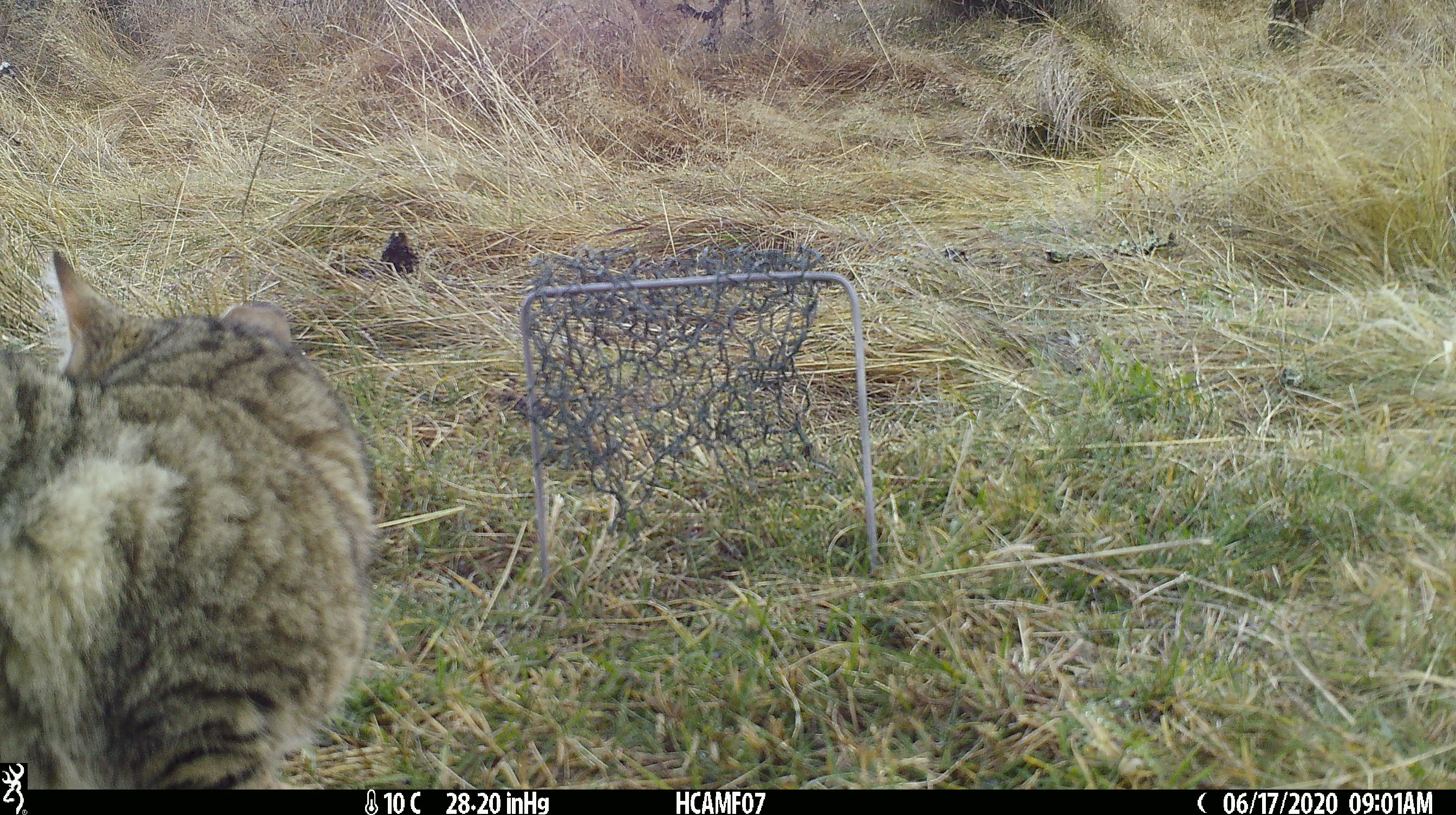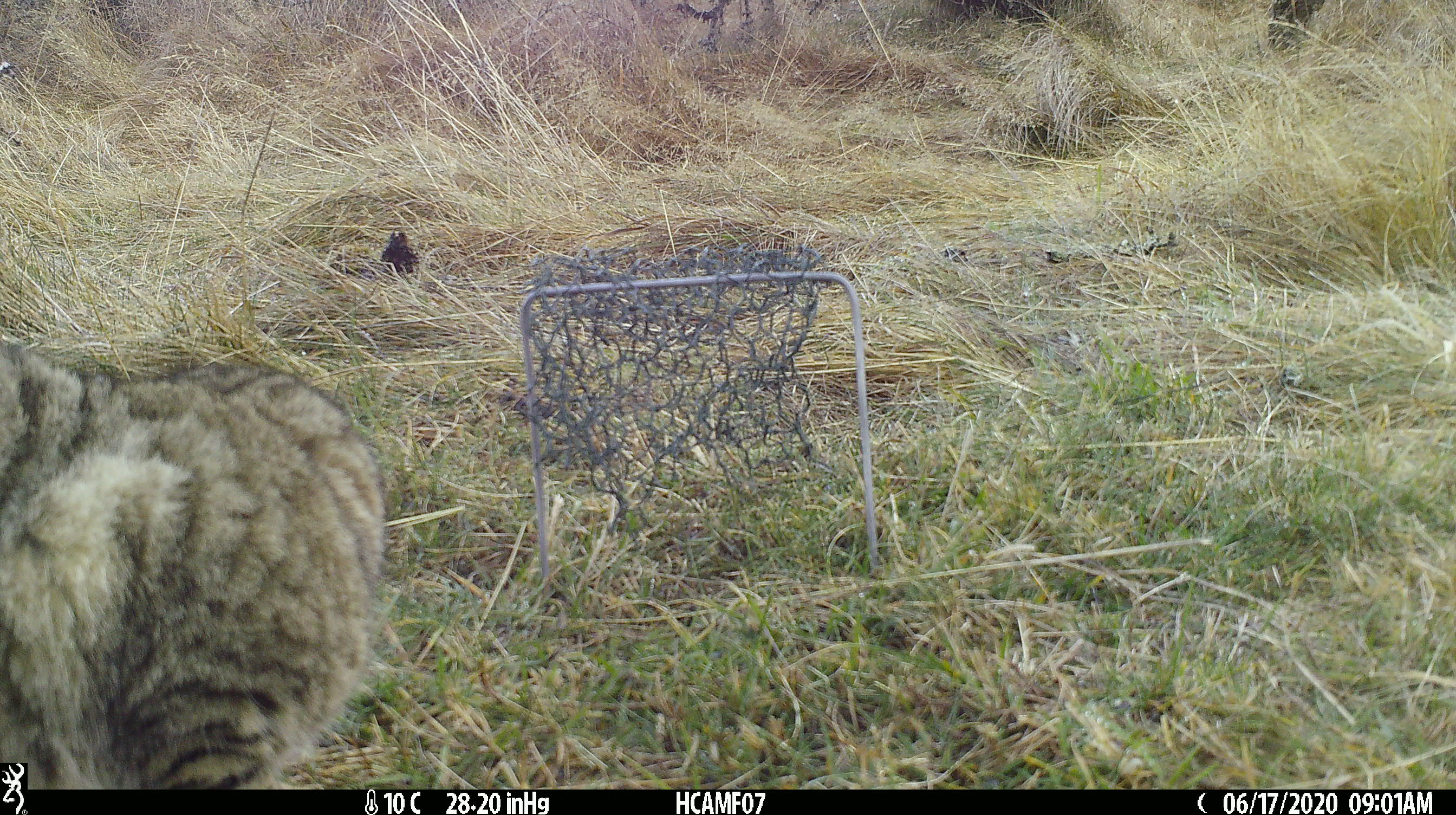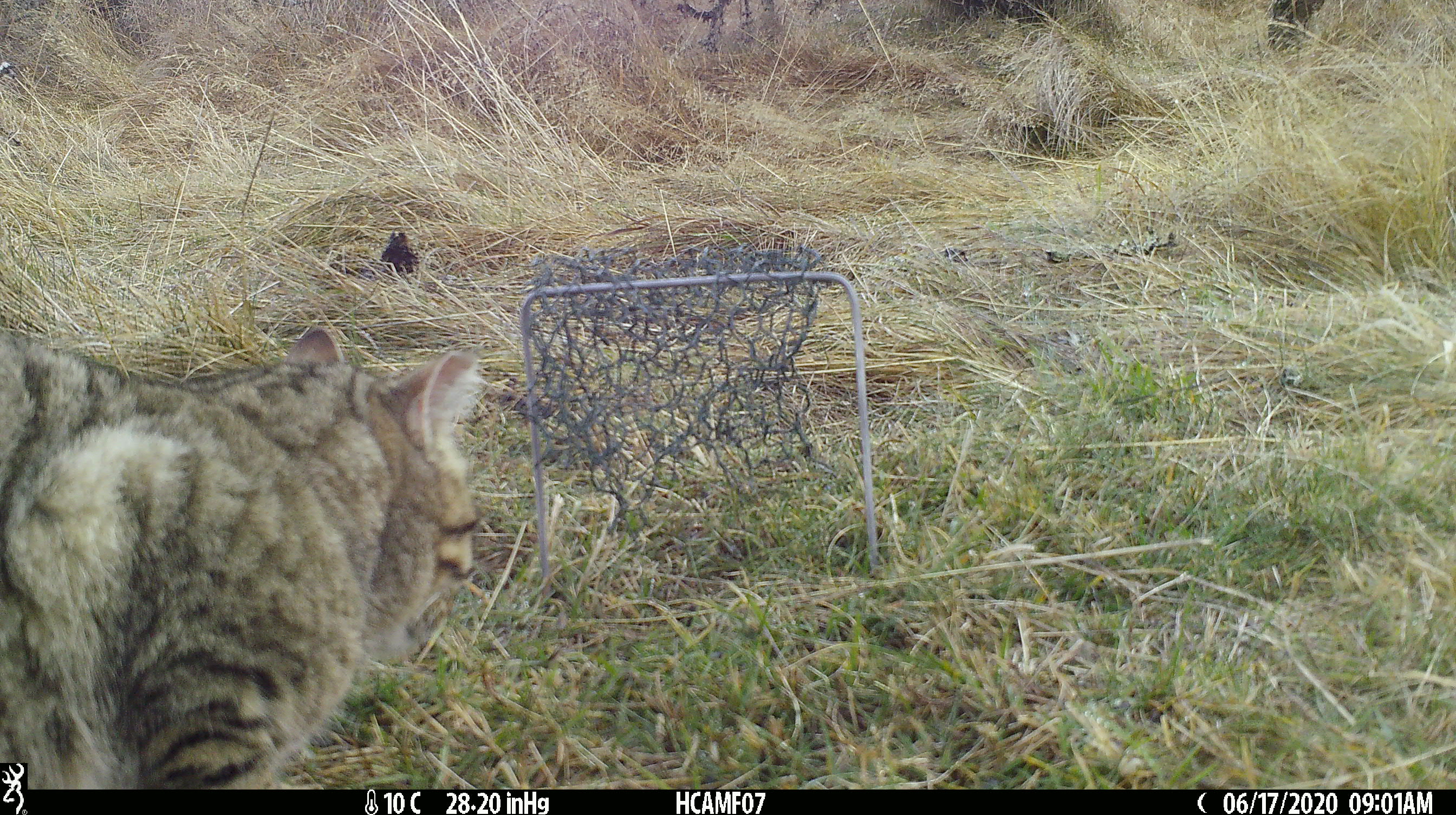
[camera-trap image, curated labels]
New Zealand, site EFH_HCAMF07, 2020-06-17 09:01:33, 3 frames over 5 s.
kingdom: Animalia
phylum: Chordata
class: Mammalia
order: Carnivora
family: Felidae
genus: Felis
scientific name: Felis catus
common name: domestic cat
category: cat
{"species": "cat (domestic cat) (Felis catus)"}